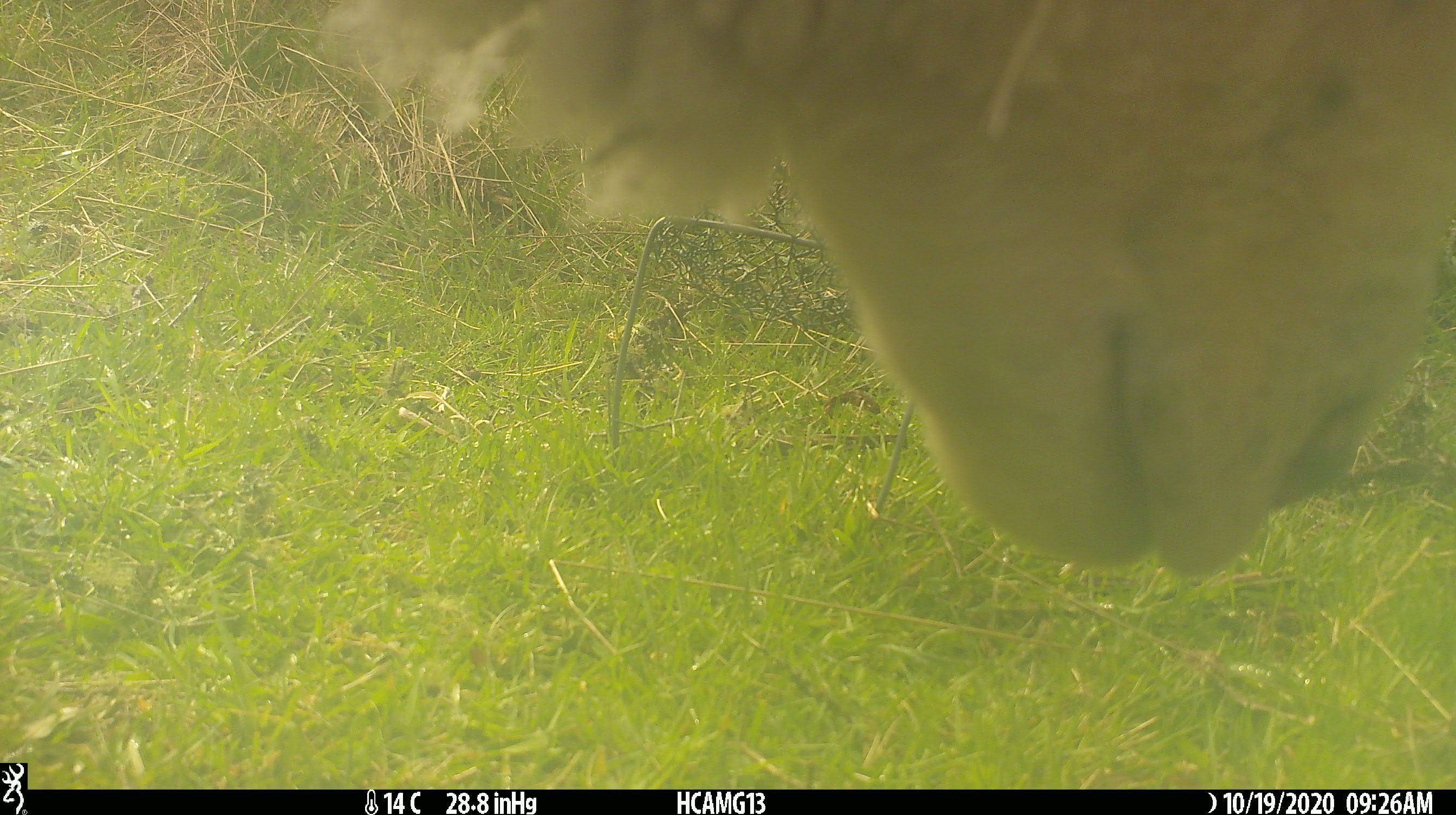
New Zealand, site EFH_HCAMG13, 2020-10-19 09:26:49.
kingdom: Animalia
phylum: Chordata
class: Mammalia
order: Artiodactyla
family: Bovidae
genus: Ovis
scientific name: Ovis aries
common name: domestic sheep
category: sheep